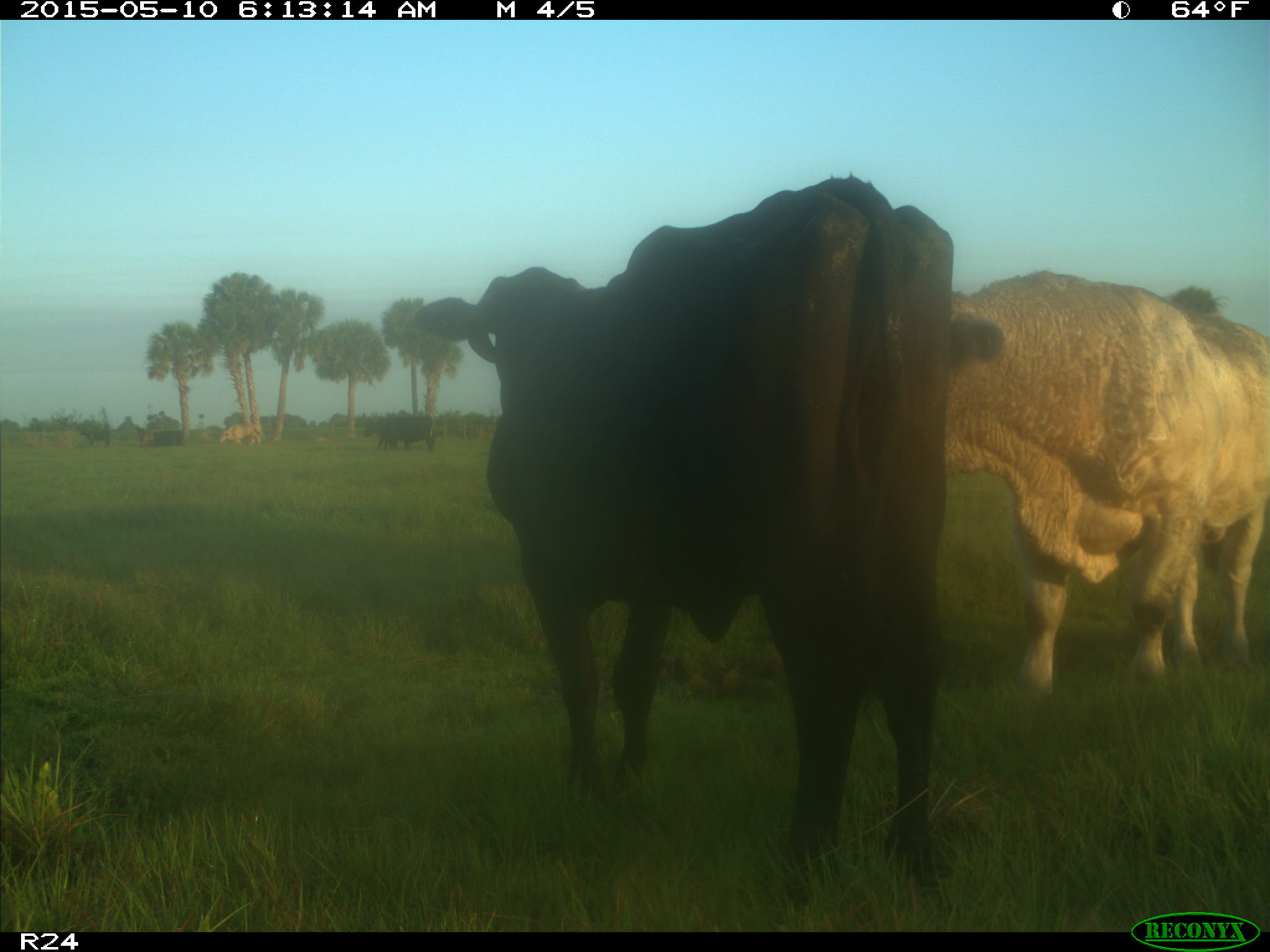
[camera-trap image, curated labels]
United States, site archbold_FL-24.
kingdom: Animalia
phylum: Chordata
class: Mammalia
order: Artiodactyla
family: Bovidae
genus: Bos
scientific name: Bos taurus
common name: domestic cow